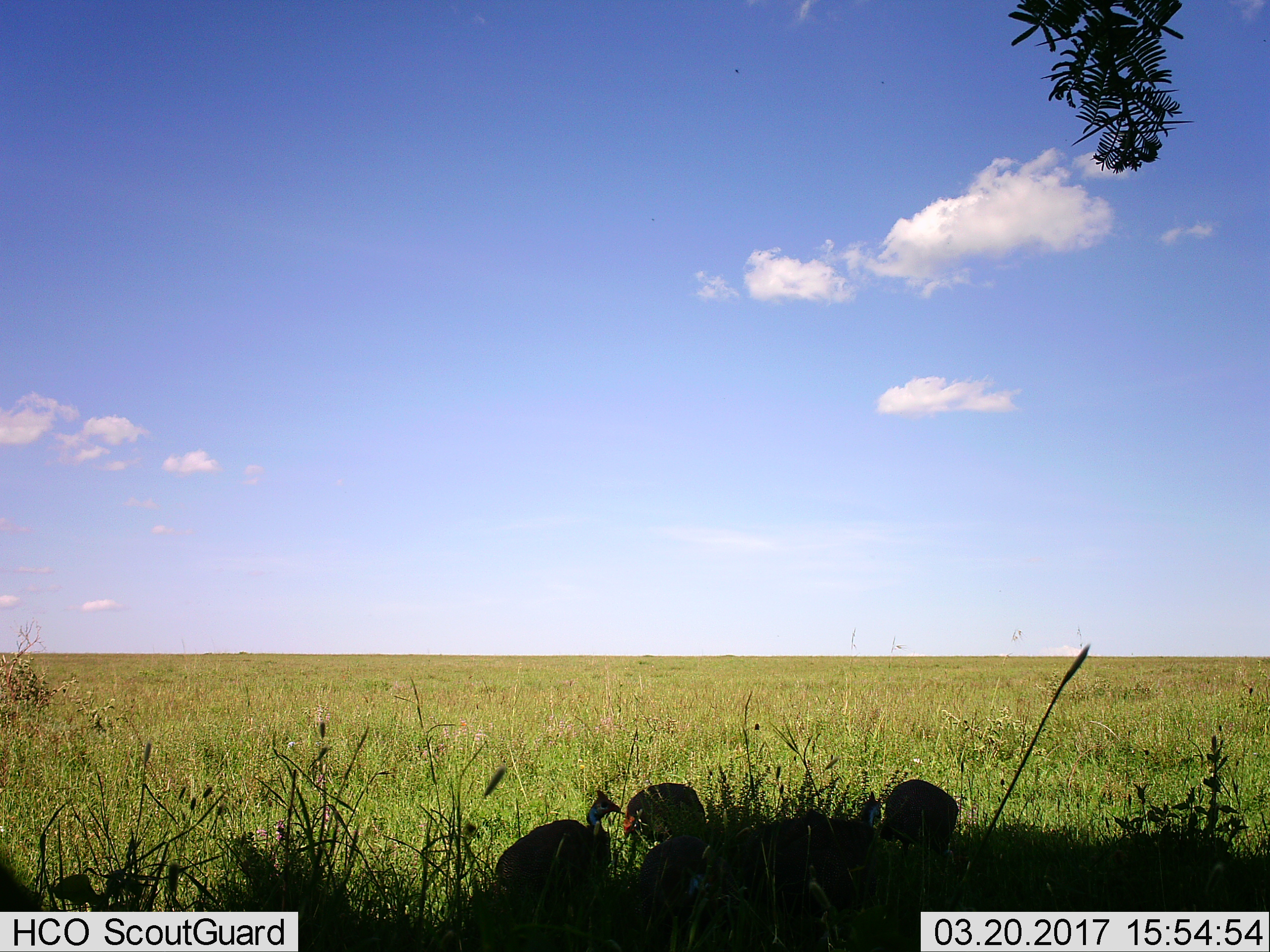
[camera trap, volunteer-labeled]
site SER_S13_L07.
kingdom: Animalia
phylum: Chordata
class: Aves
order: Galliformes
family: Numididae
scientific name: Numididae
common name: guineafowl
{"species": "guineafowl (Numididae)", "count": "5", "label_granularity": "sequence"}